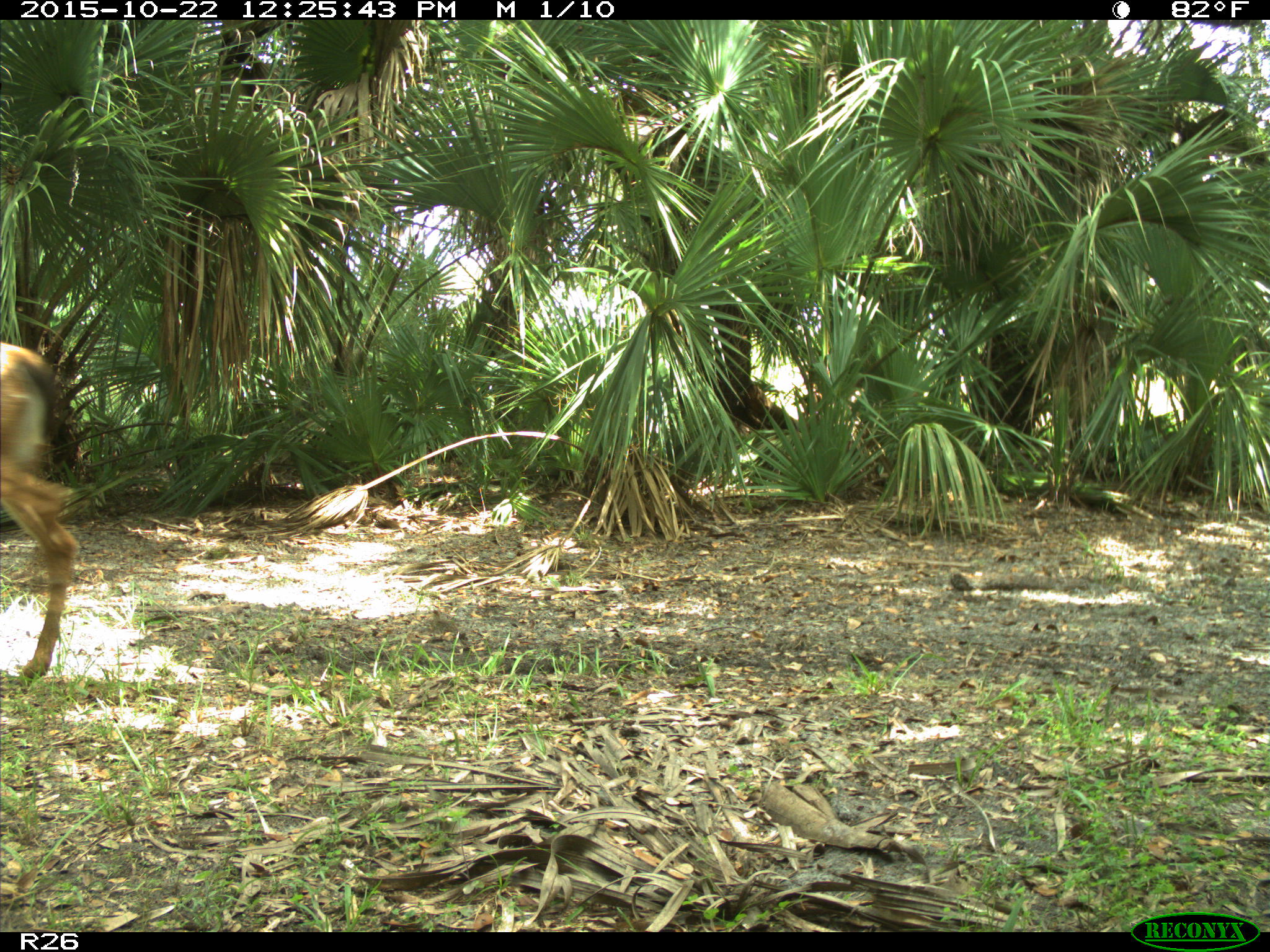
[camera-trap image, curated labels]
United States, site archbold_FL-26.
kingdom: Animalia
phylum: Chordata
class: Mammalia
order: Artiodactyla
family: Cervidae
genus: Odocoileus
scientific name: Odocoileus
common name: deer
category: unidentified deer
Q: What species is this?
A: Unidentified deer (deer) (Odocoileus).